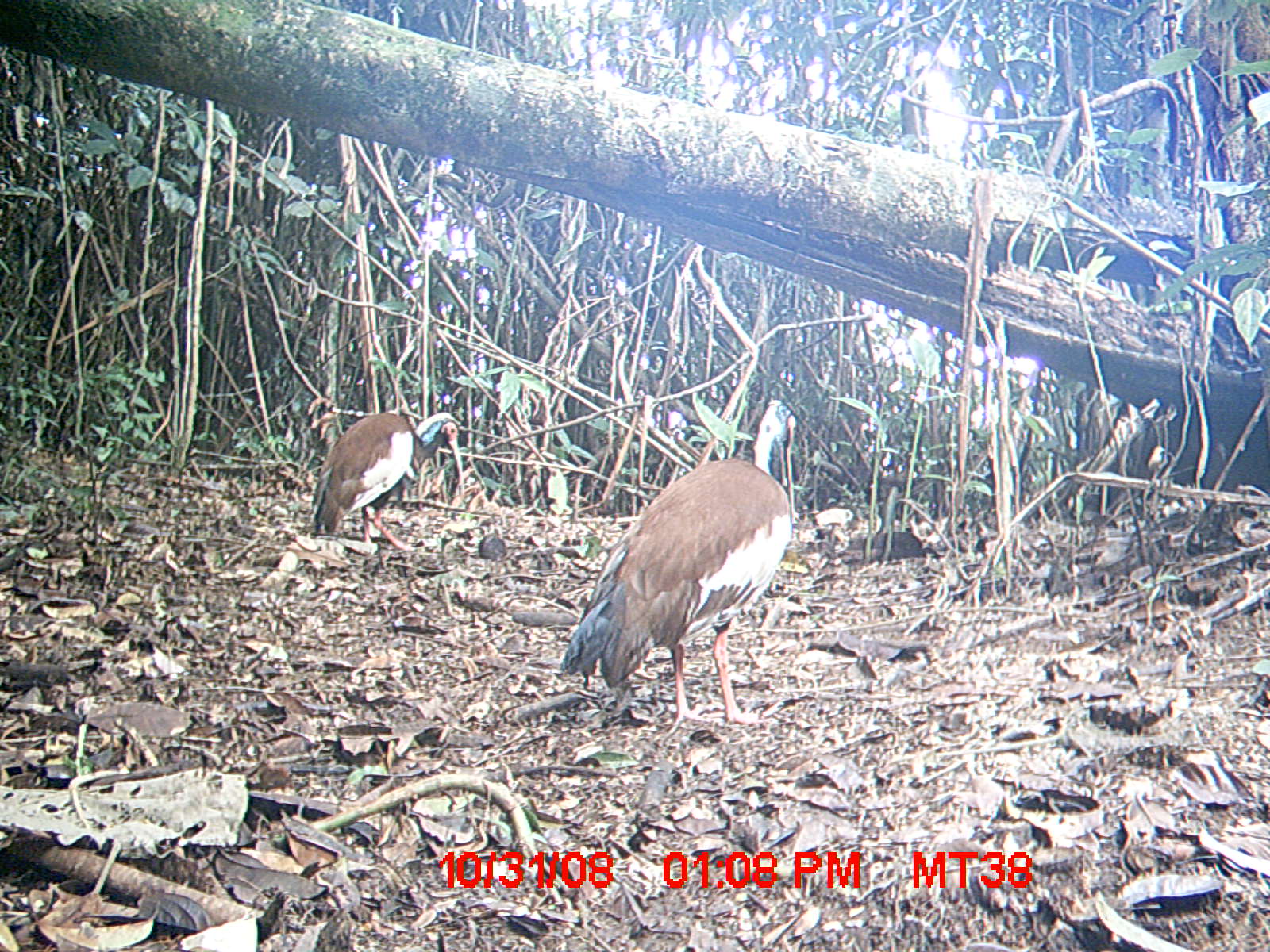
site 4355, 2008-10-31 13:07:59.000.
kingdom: Animalia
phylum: Chordata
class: Aves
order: Cuculiformes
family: Cuculidae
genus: Coua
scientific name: Coua serriana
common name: red-breasted coua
Coua serriana (red-breasted coua), count 2.